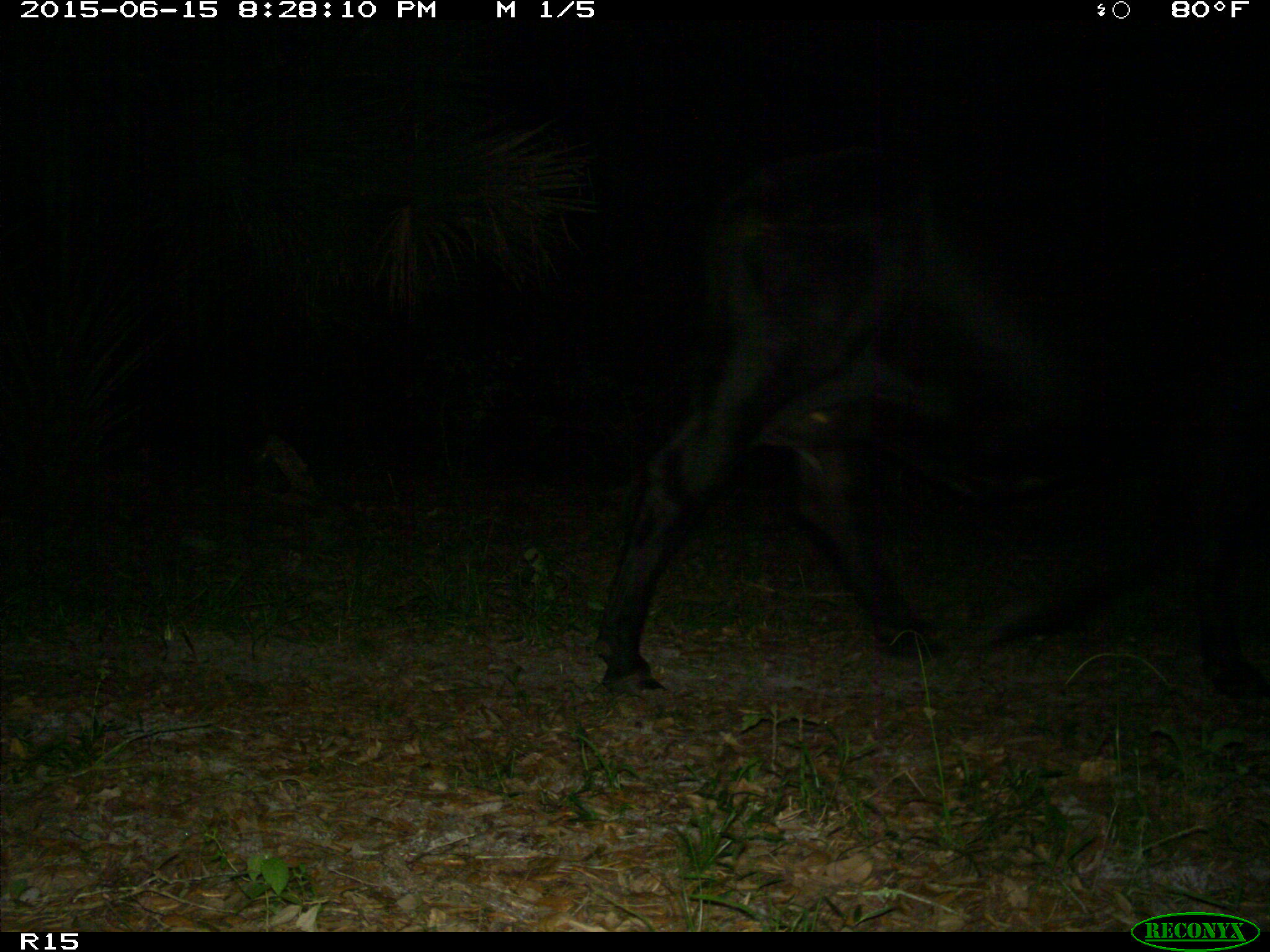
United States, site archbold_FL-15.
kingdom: Animalia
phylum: Chordata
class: Mammalia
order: Artiodactyla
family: Bovidae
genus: Bos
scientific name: Bos taurus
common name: domestic cow